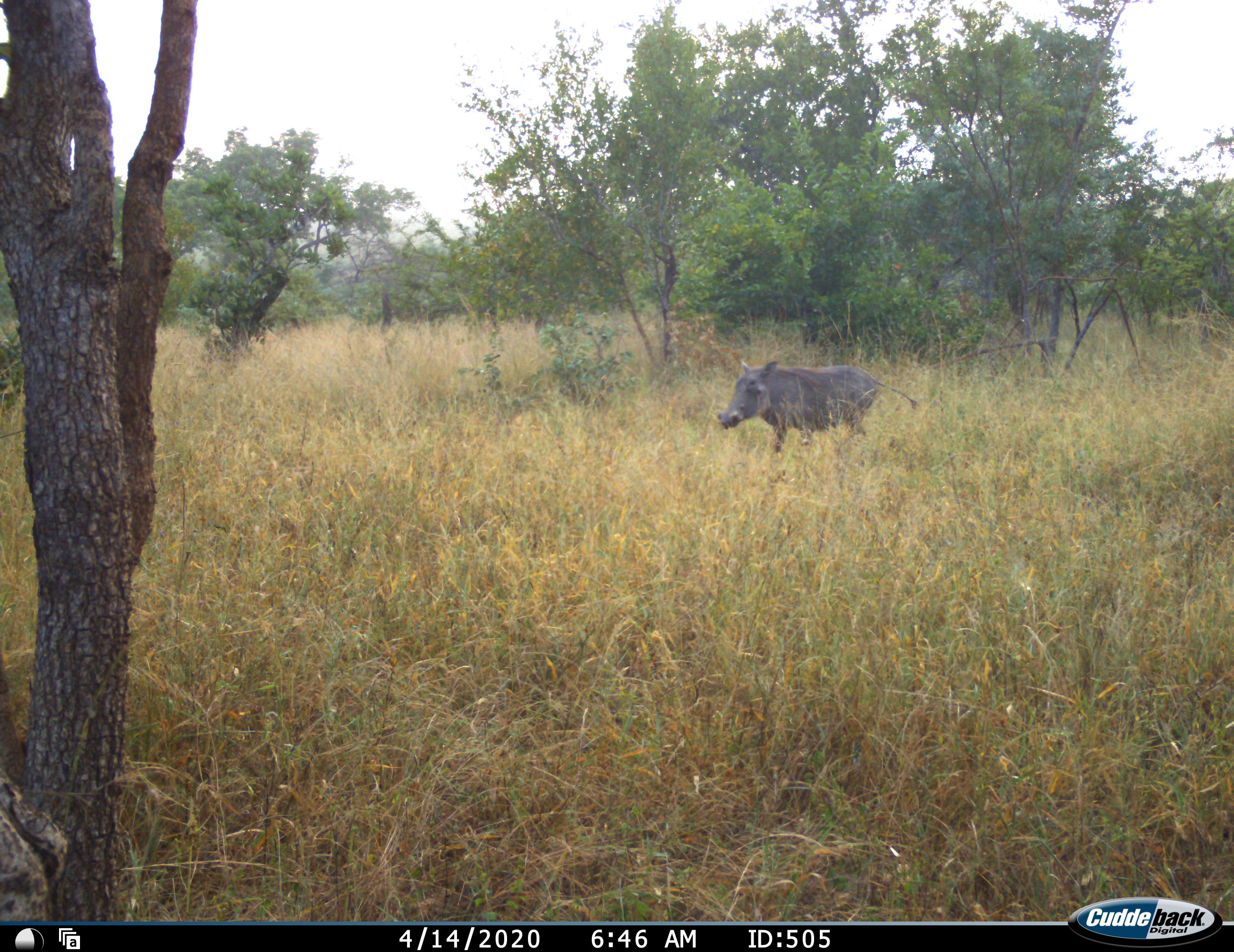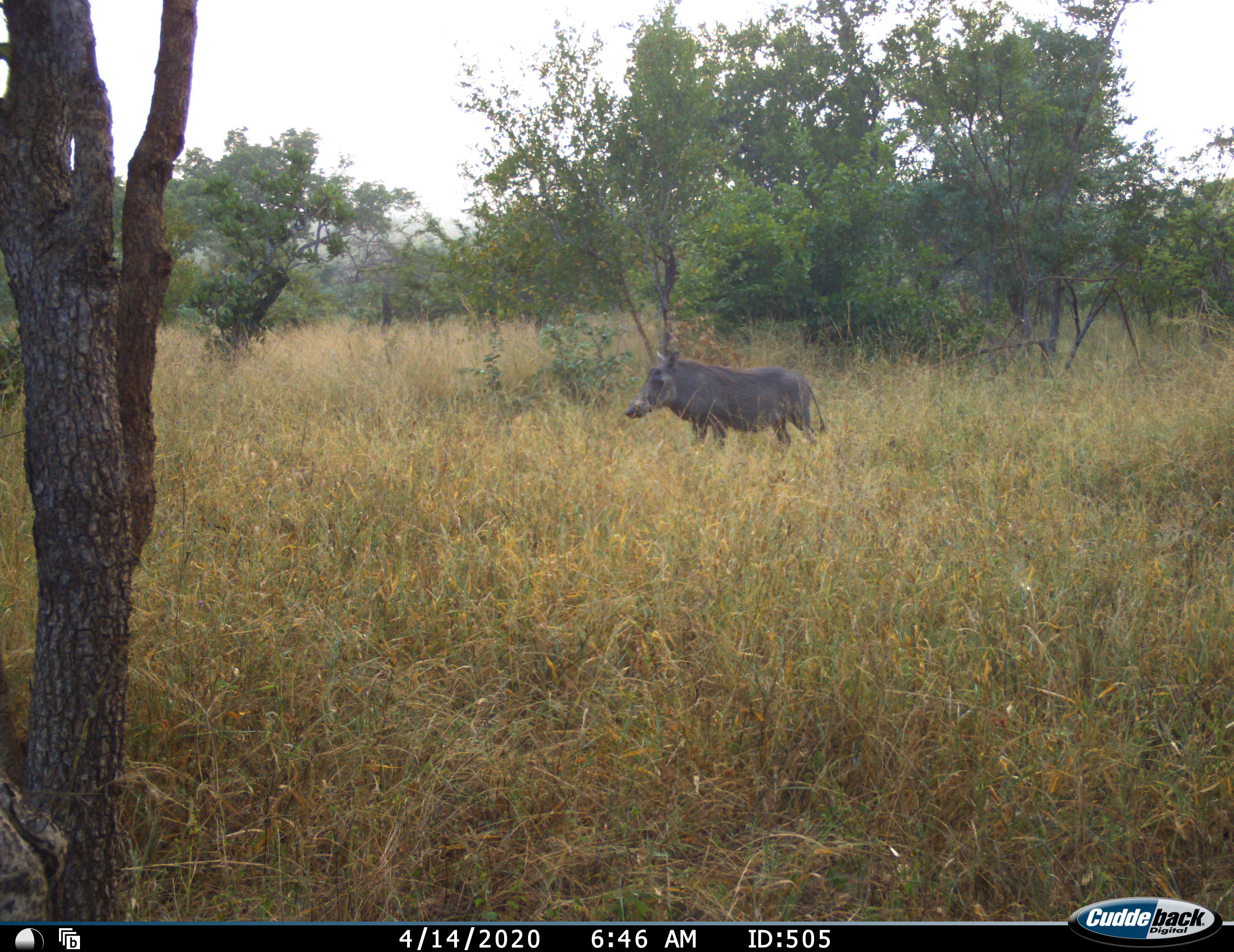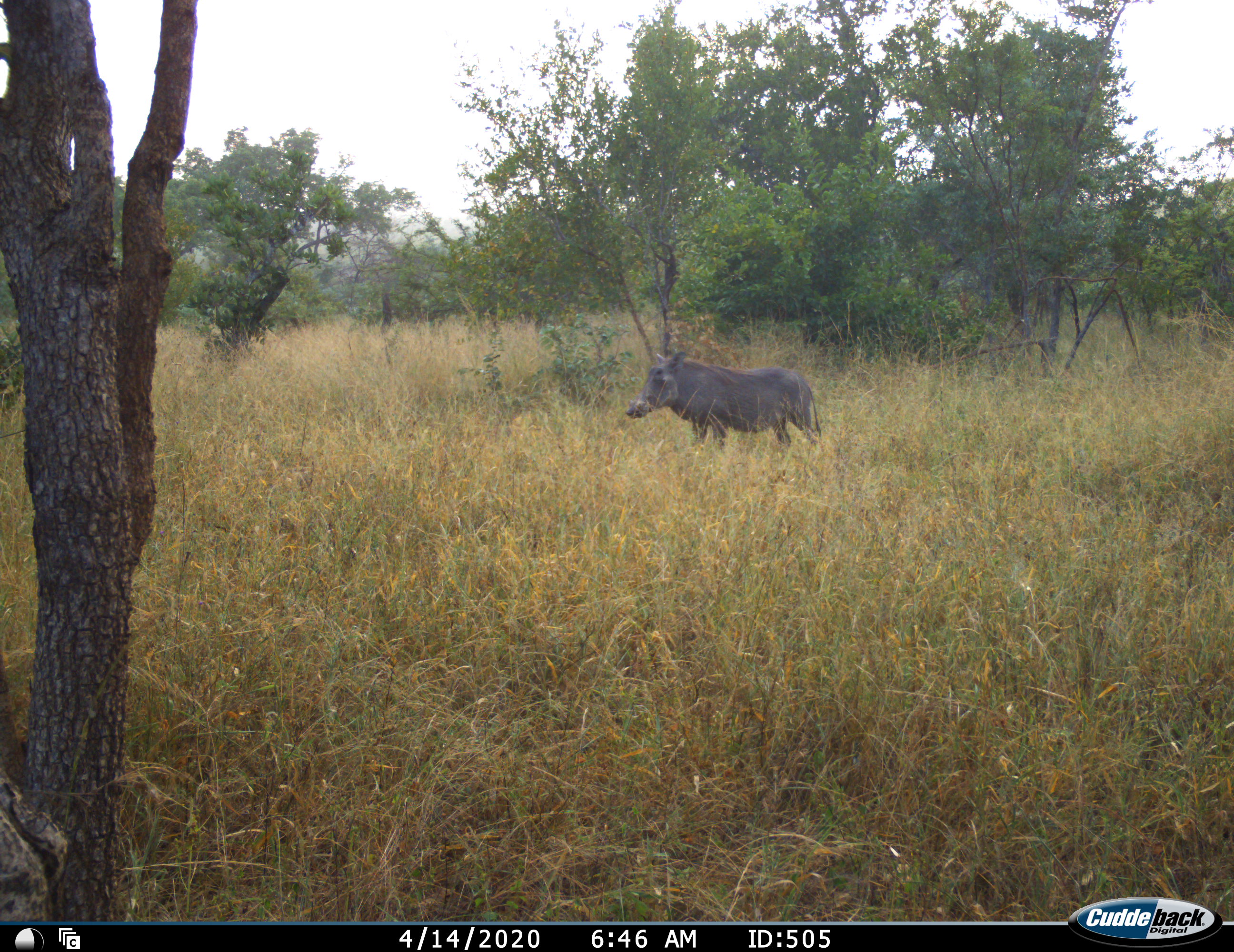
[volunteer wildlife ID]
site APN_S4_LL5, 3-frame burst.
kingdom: Animalia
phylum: Chordata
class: Mammalia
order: Artiodactyla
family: Suidae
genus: Phacochoerus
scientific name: Phacochoerus africanus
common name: warthog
Warthog (Phacochoerus africanus), count 1. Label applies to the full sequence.